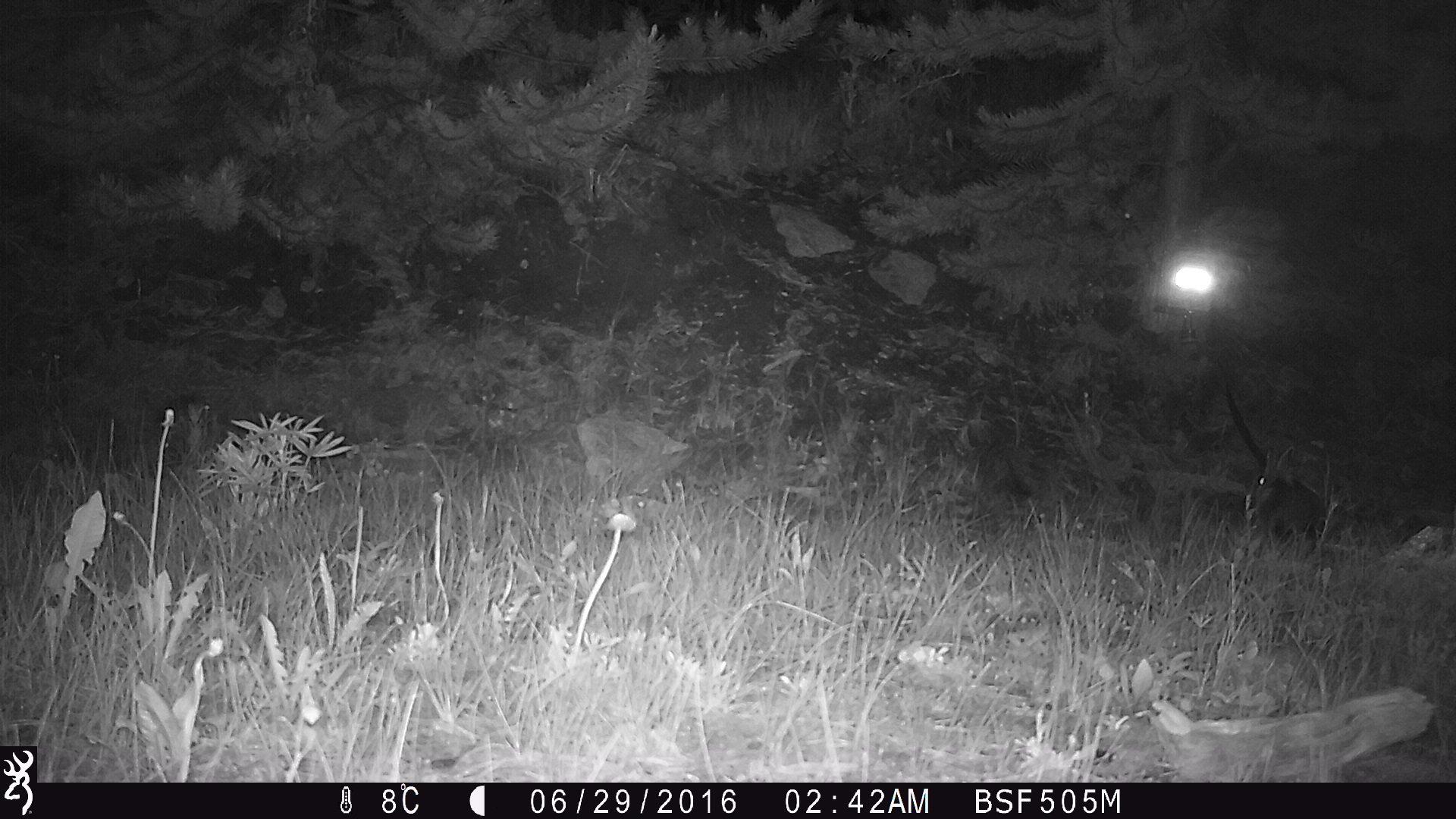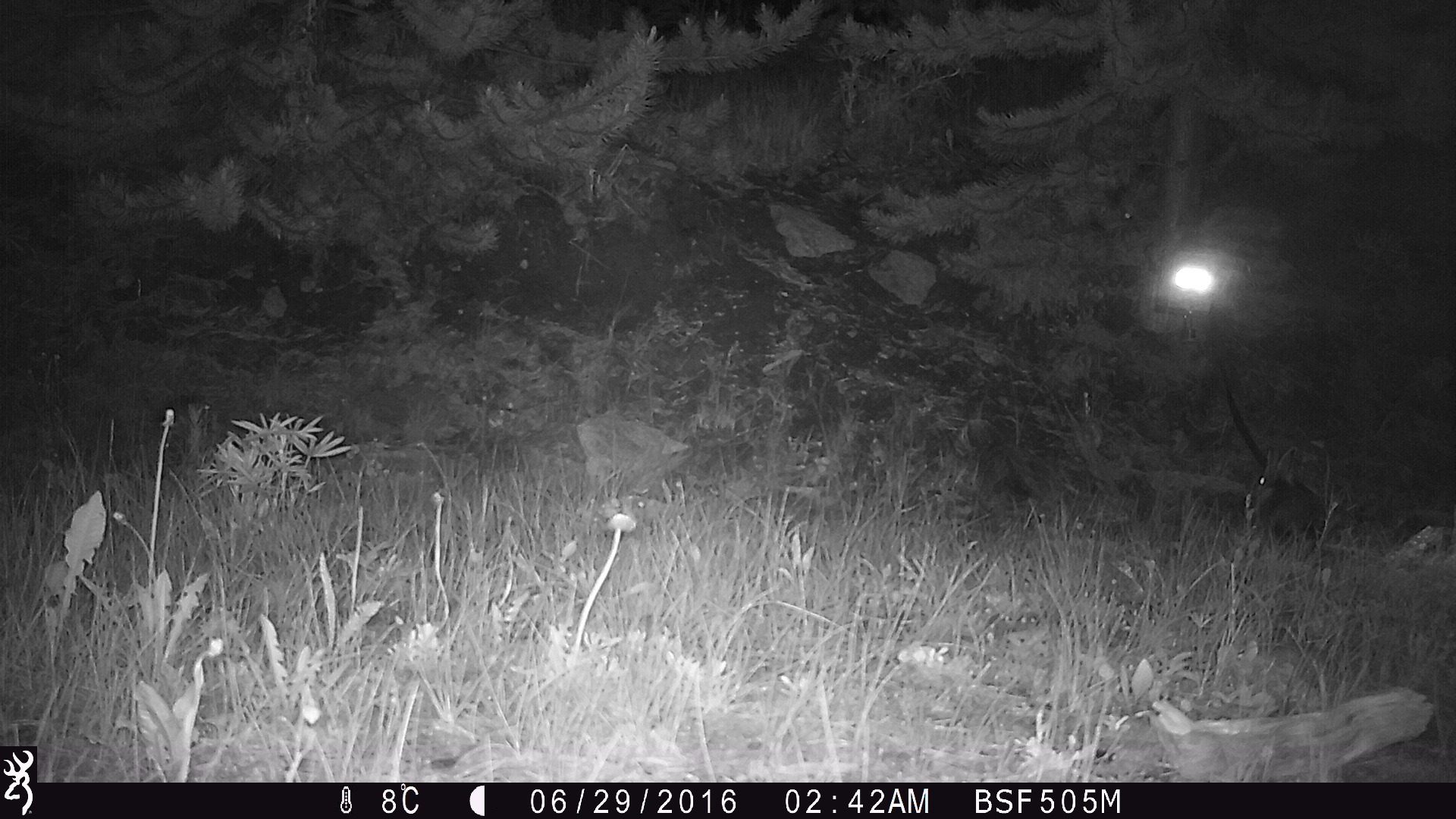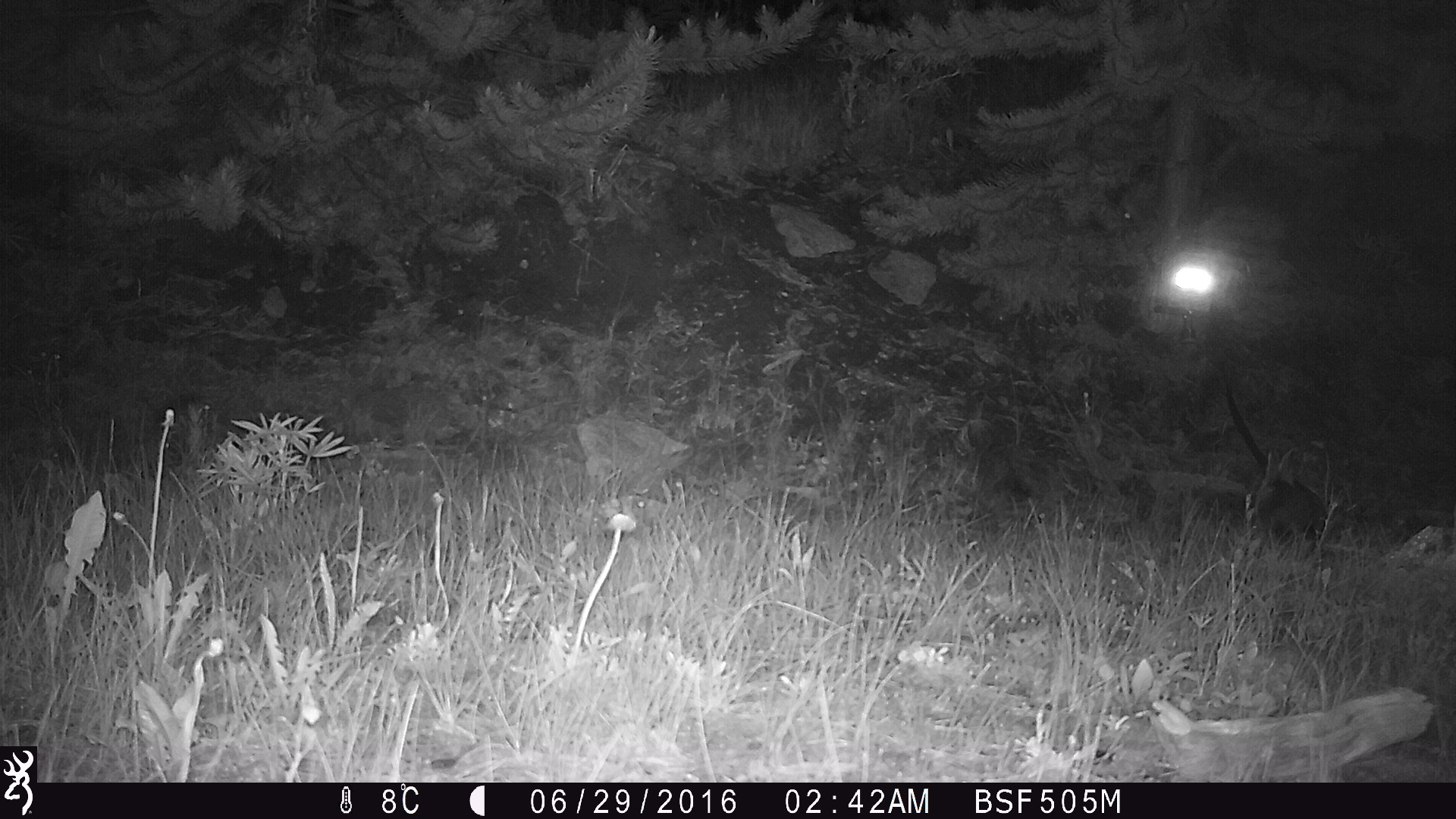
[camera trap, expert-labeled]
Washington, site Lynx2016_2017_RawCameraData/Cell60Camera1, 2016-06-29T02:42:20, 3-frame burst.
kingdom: Animalia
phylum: Chordata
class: Mammalia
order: Lagomorpha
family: Leporidae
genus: Lepus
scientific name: Lepus americanus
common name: snowshoe hare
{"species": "Lepus americanus (snowshoe hare)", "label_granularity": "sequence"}